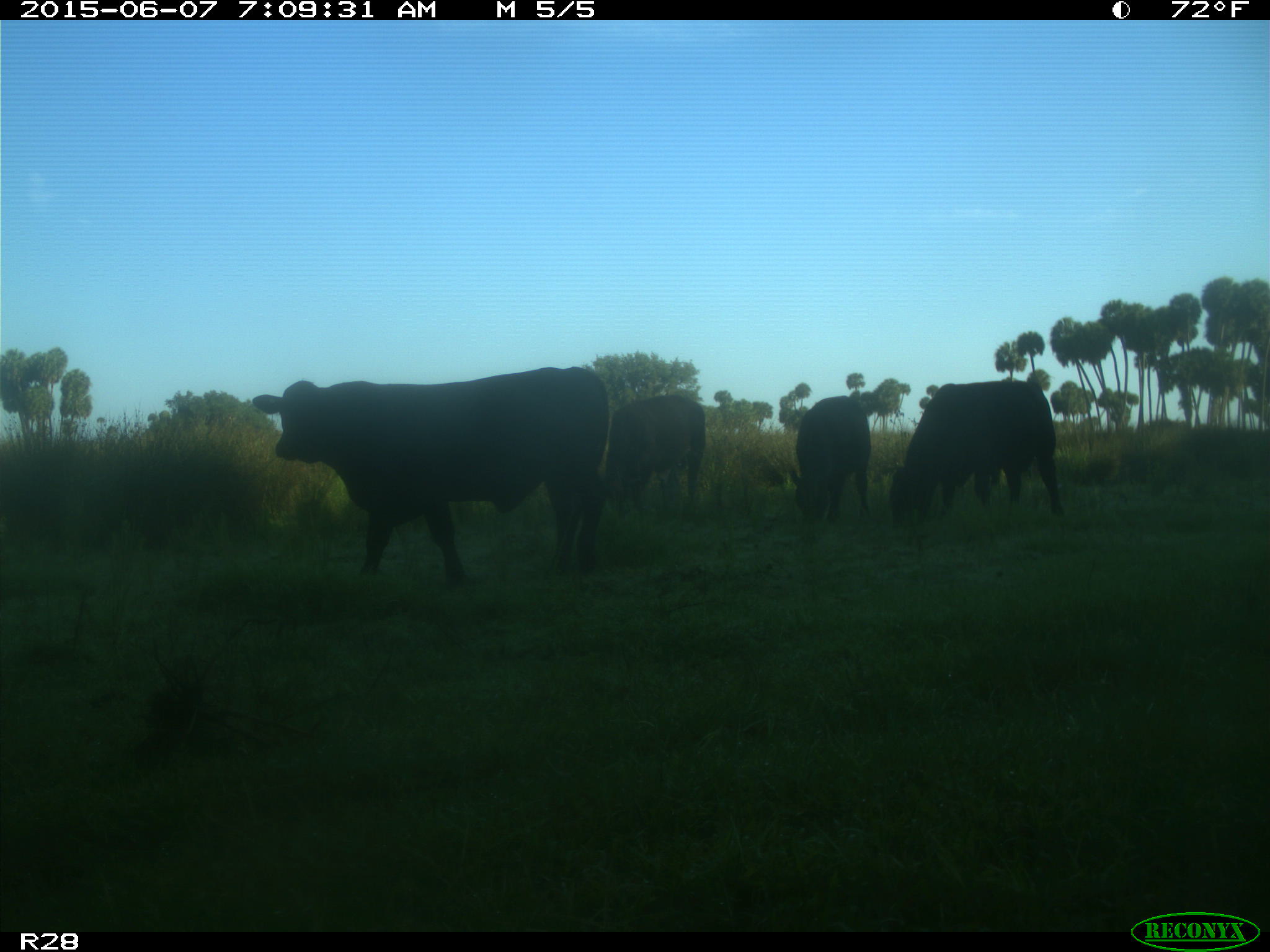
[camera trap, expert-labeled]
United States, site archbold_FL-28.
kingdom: Animalia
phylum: Chordata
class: Mammalia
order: Artiodactyla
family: Bovidae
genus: Bos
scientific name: Bos taurus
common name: domestic cow